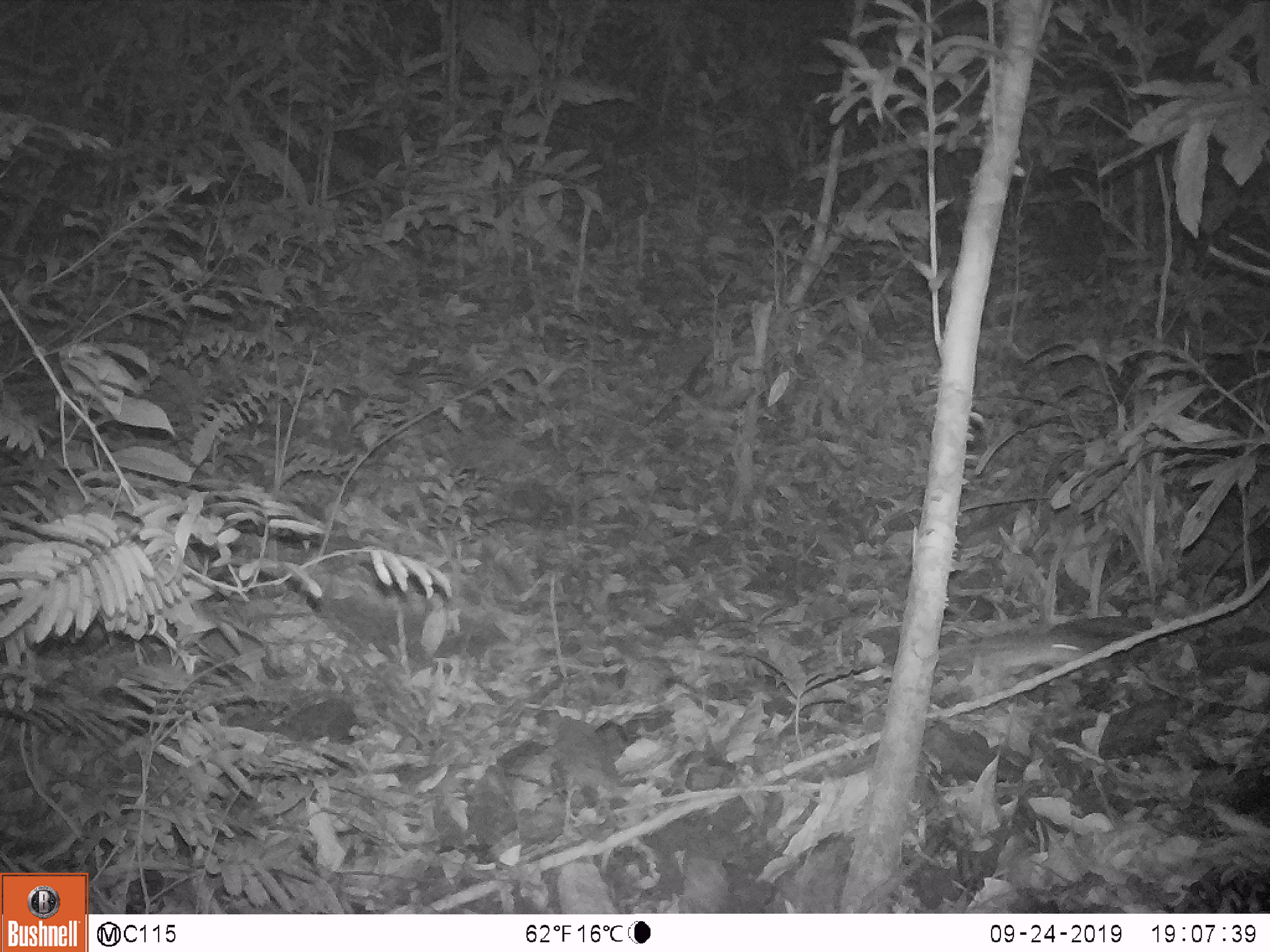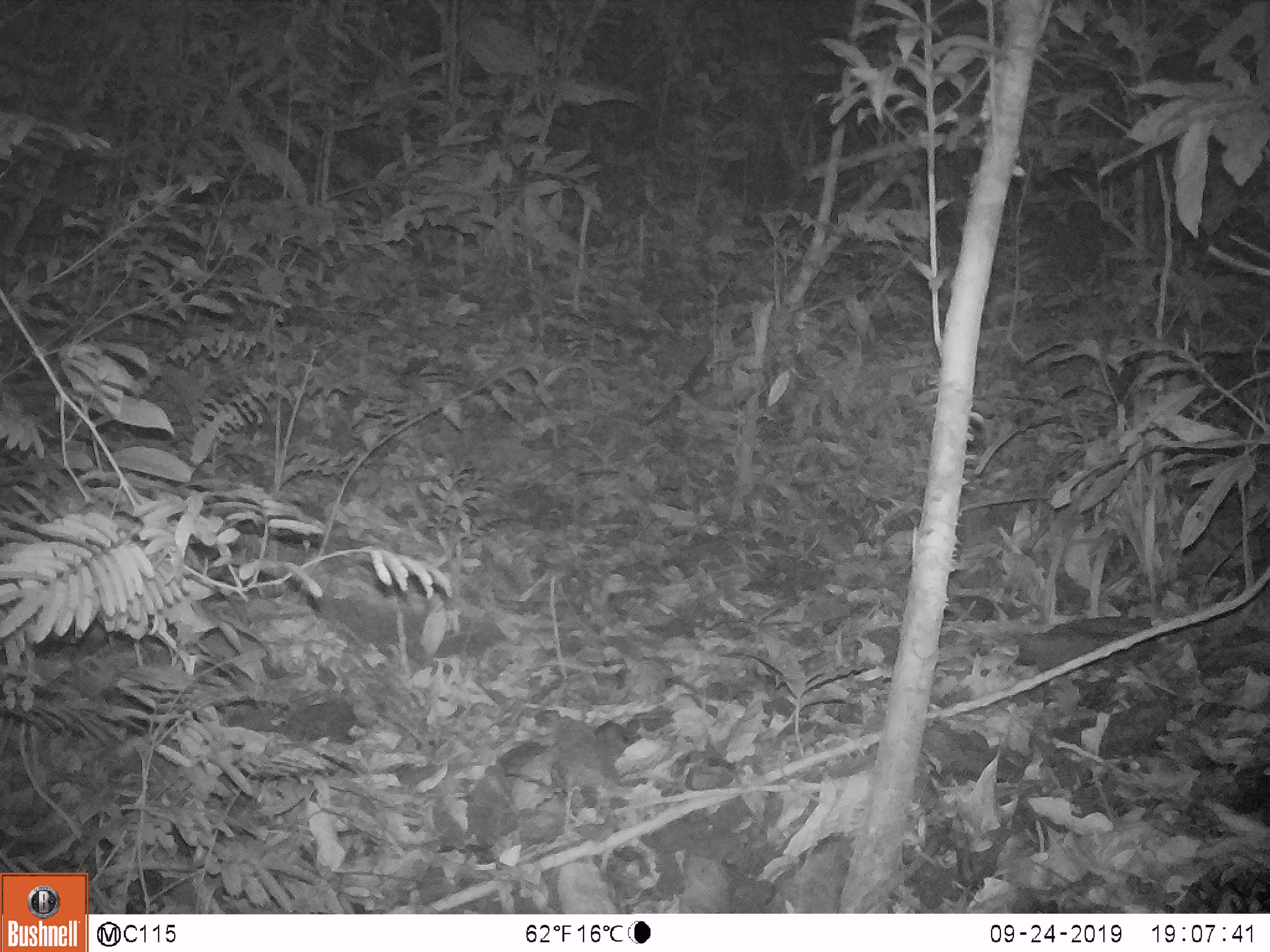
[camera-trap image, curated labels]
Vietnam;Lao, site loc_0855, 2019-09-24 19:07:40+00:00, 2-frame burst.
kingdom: Animalia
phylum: Chordata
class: Mammalia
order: Rodentia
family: Muridae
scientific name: Muridae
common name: old-world mice and rats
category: unidentified murid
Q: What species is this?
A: Unidentified murid (old-world mice and rats) (Muridae).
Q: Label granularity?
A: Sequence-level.